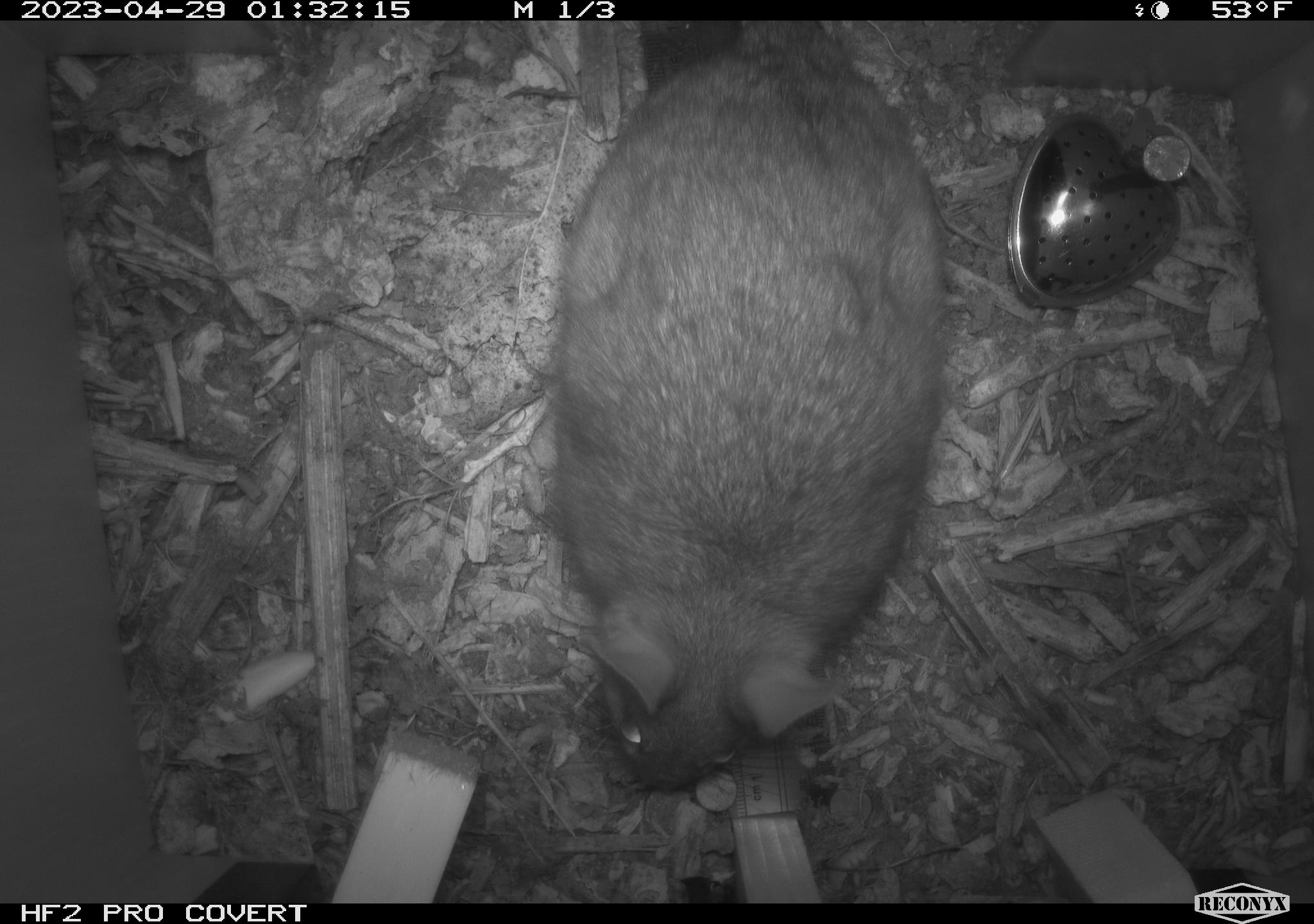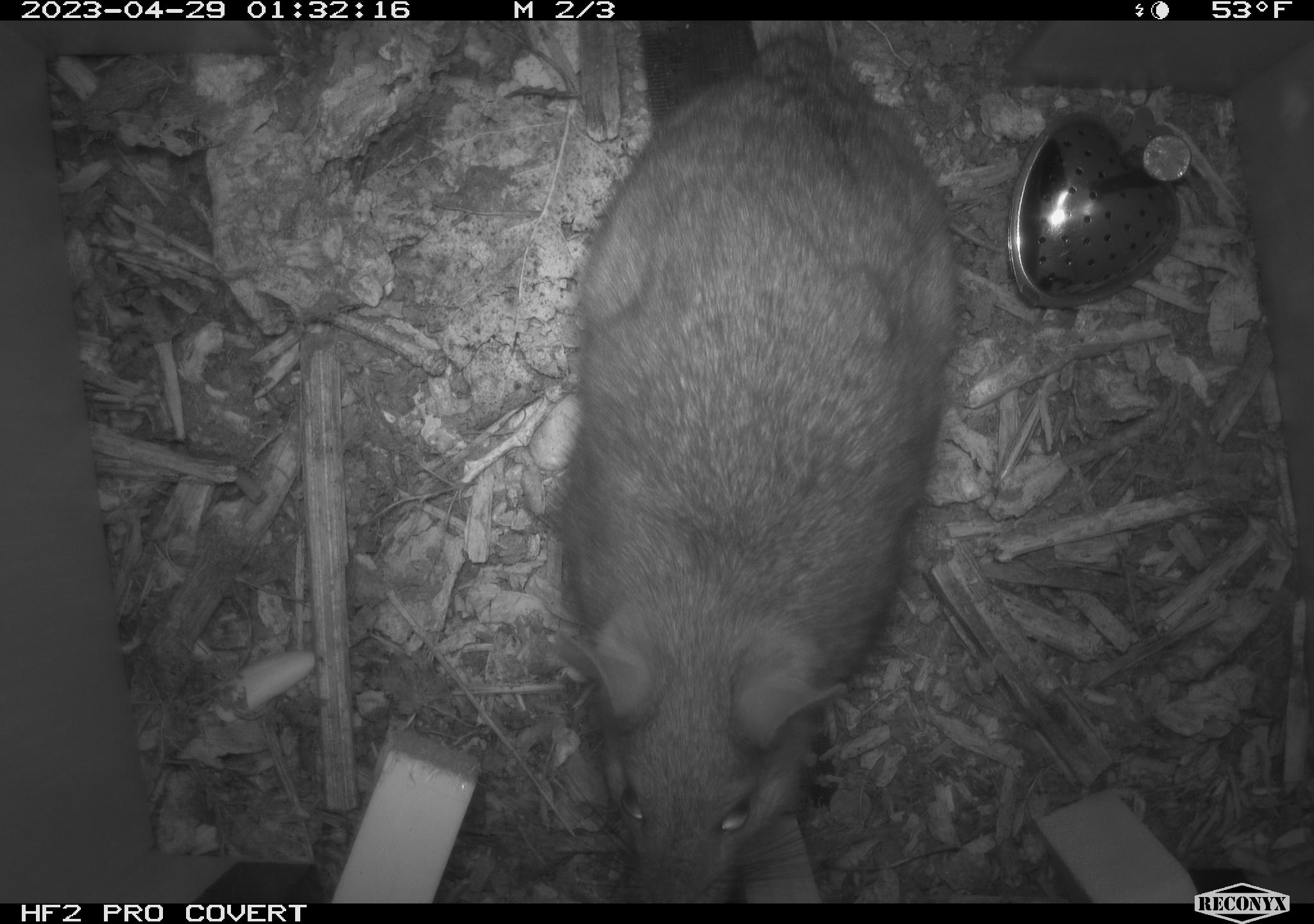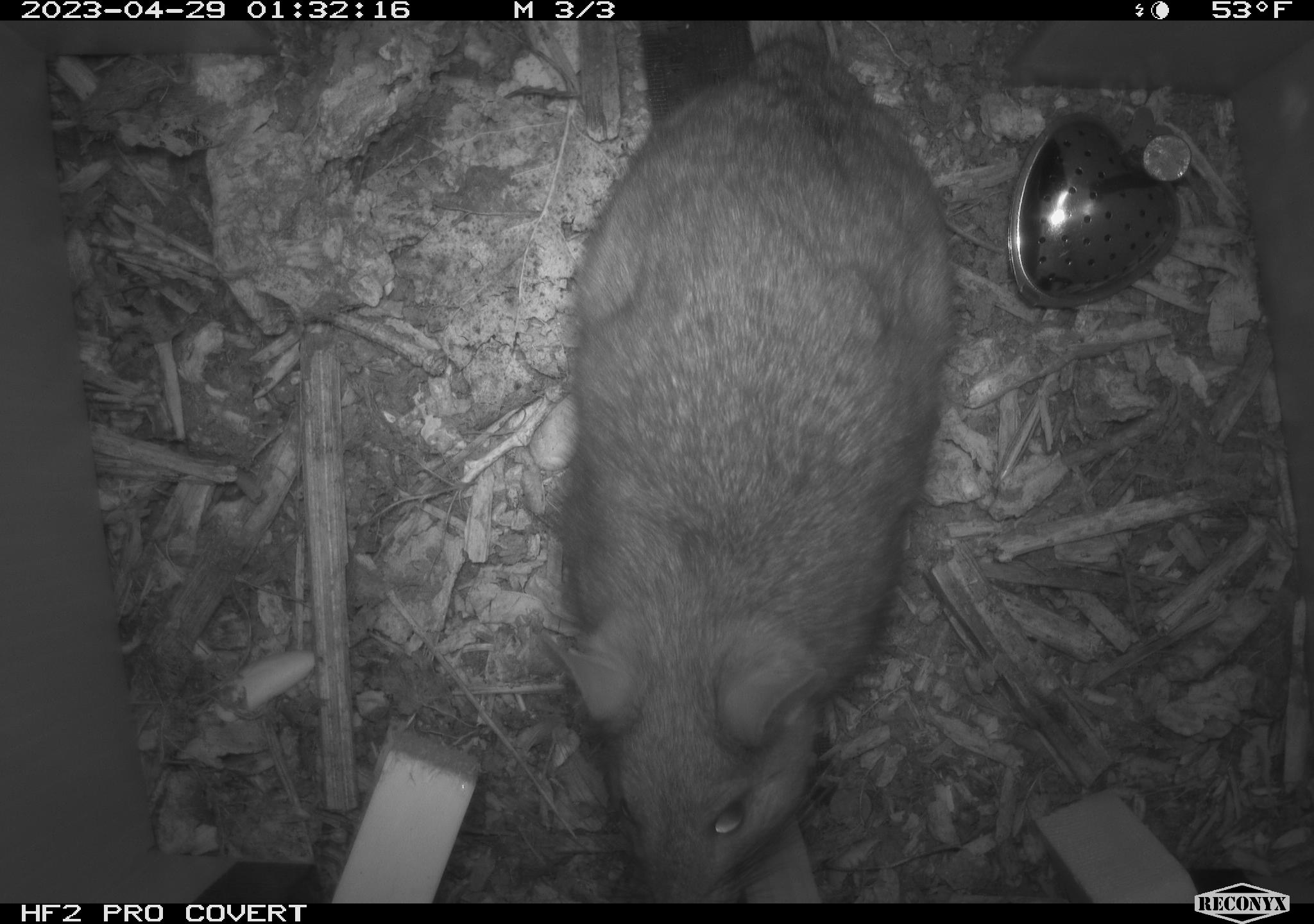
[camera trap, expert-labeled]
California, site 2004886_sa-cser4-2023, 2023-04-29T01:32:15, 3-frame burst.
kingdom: Animalia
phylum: Chordata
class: Mammalia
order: Rodentia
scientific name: Rodentia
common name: woodrat or rat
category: woodrat or rat species